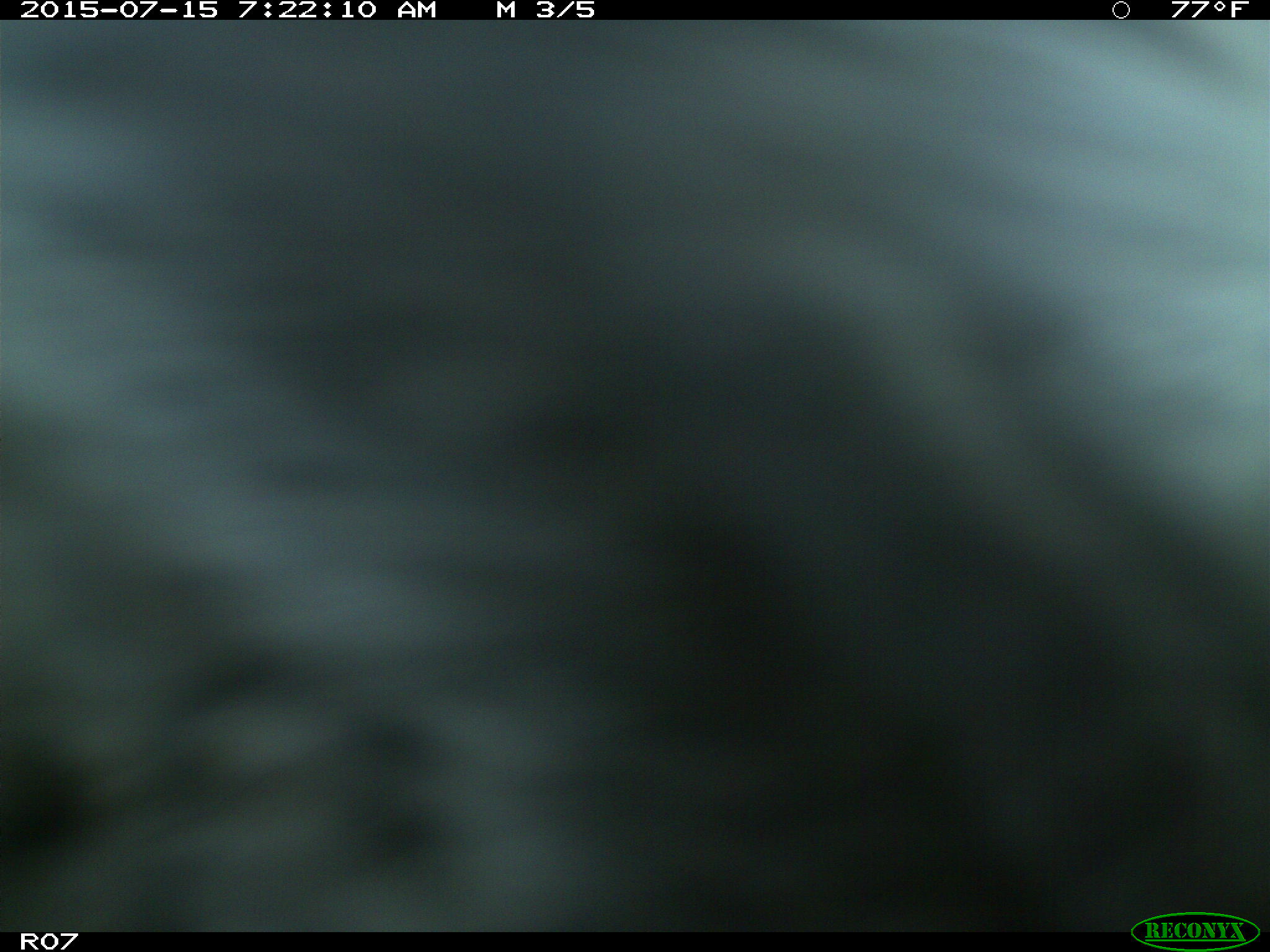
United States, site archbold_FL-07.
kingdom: Animalia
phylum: Chordata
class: Mammalia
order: Artiodactyla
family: Bovidae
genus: Bos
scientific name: Bos taurus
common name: domestic cow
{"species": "Bos taurus (domestic cow)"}